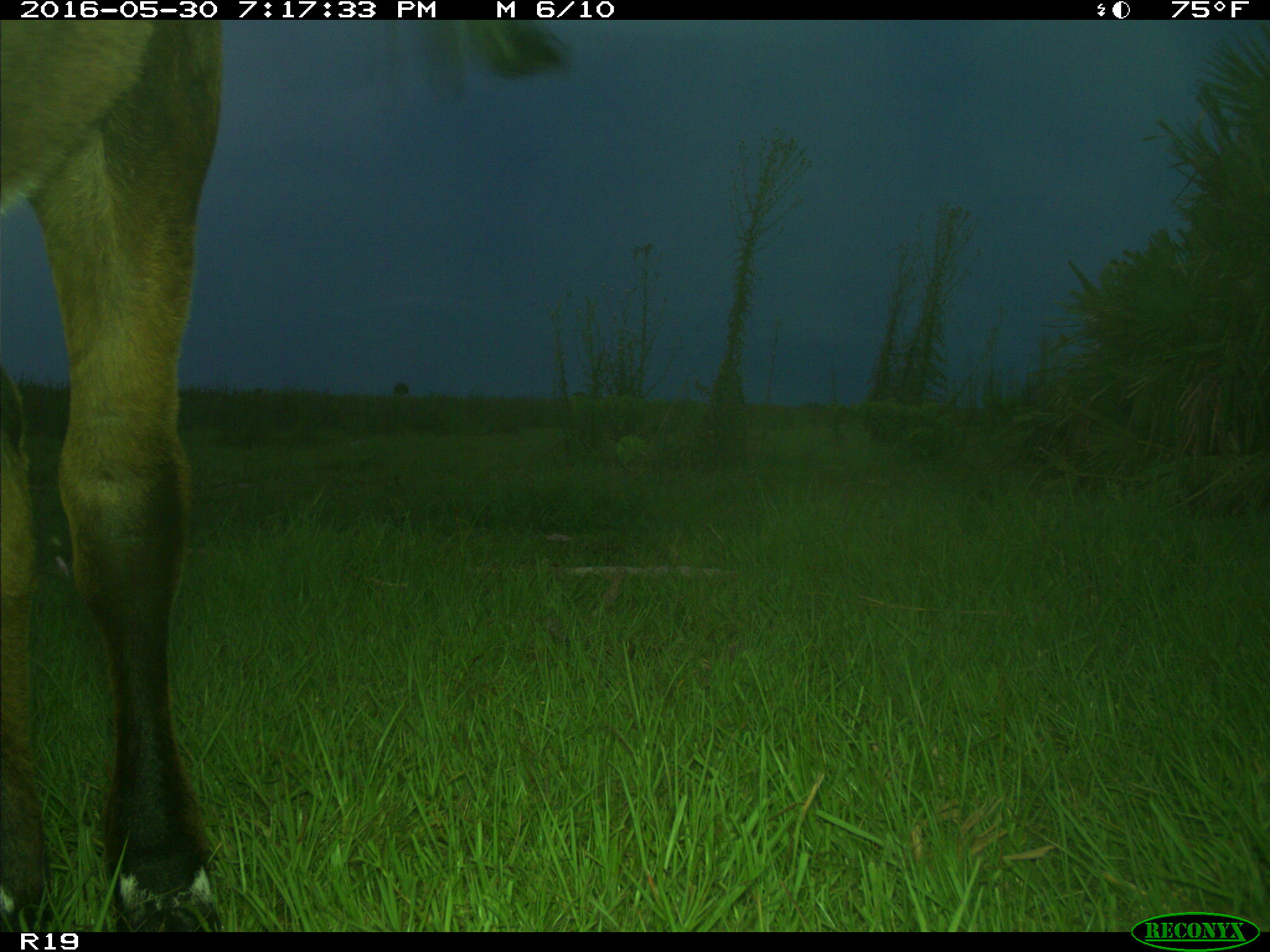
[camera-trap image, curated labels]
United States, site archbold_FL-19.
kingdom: Animalia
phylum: Chordata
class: Mammalia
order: Artiodactyla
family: Bovidae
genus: Bos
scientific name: Bos taurus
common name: domestic cow